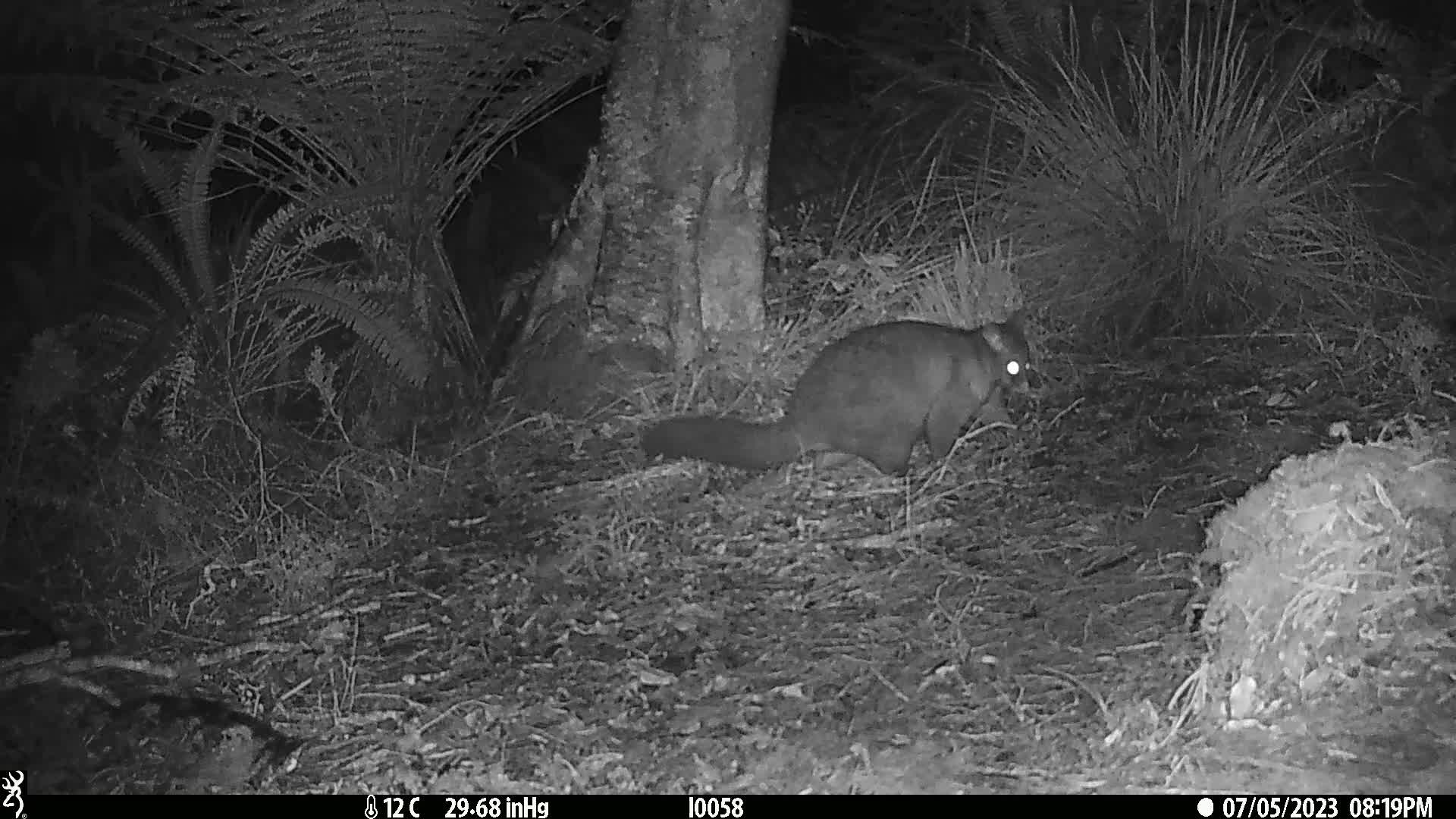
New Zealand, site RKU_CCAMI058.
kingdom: Animalia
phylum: Chordata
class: Mammalia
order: Diprotodontia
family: Phalangeridae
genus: Trichosurus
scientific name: Trichosurus vulpecula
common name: common brushtail possum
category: possum